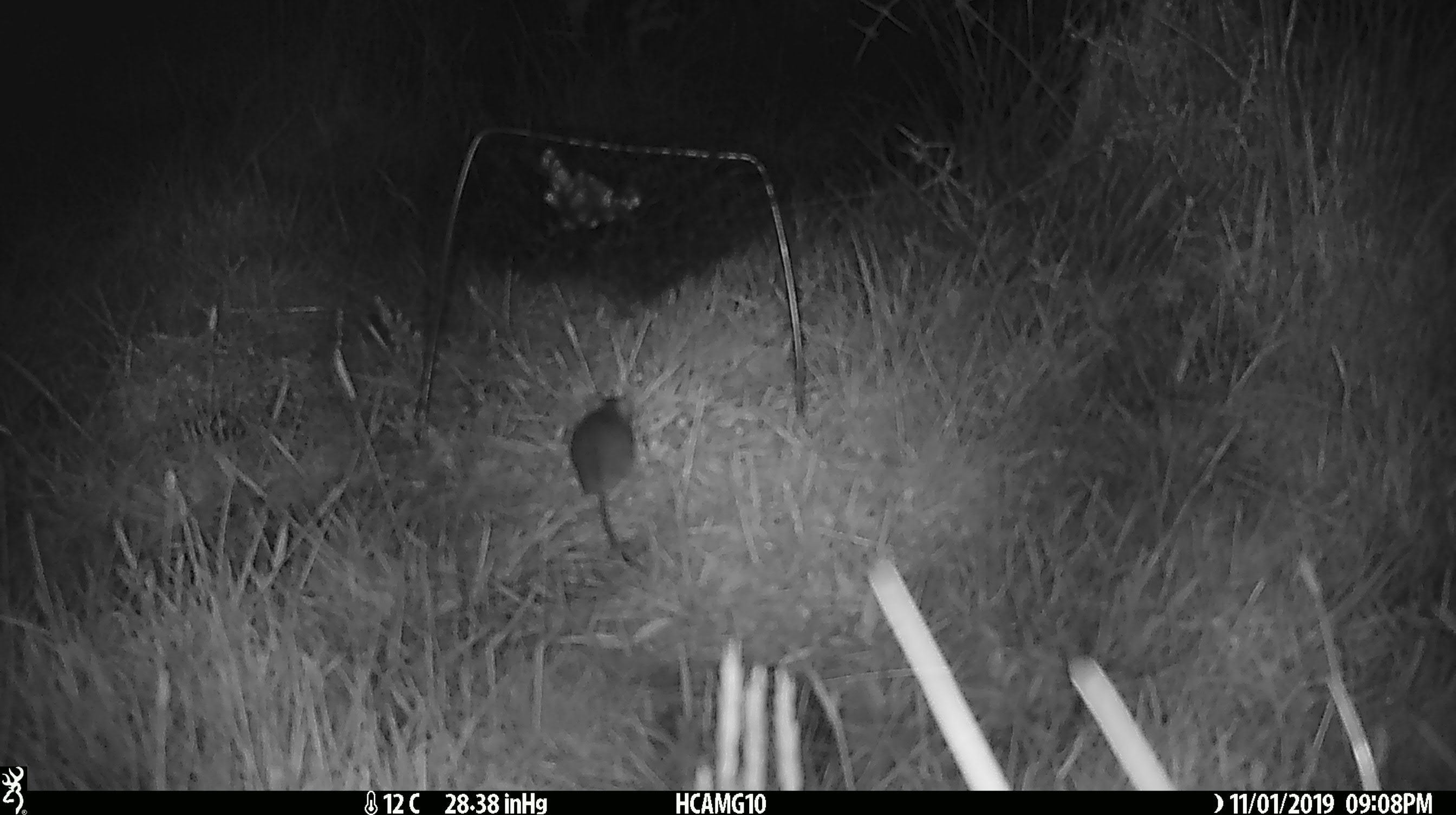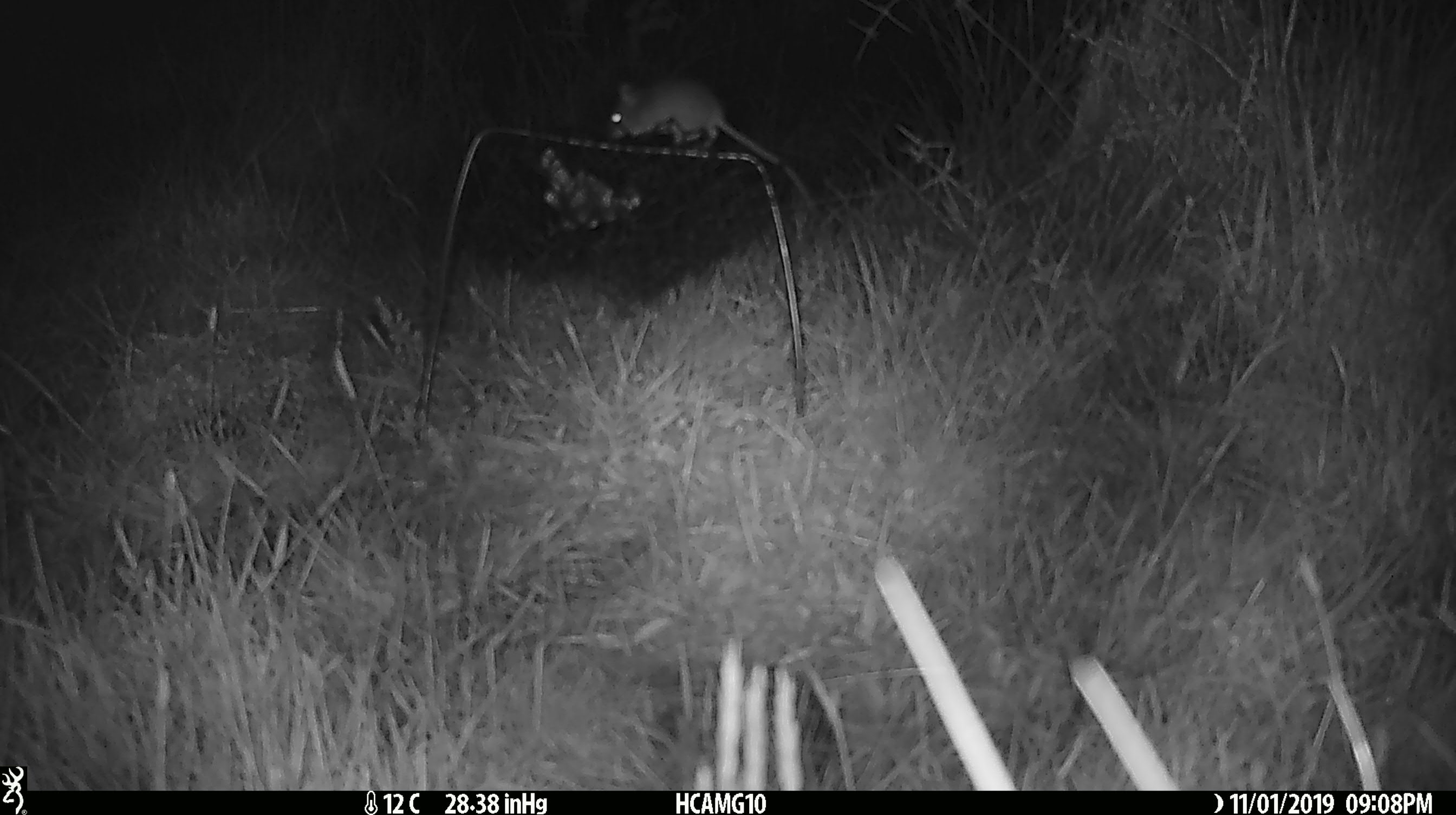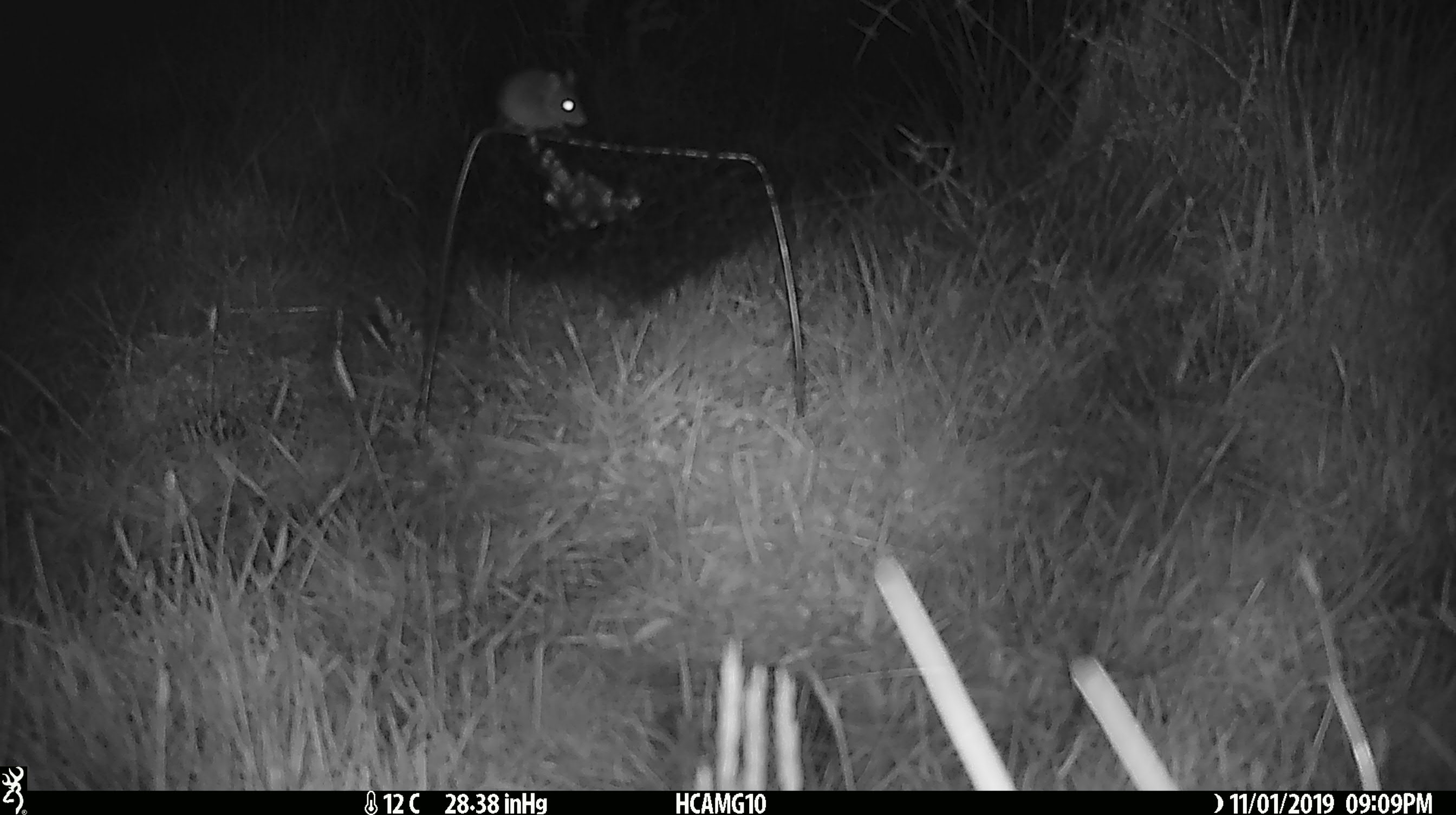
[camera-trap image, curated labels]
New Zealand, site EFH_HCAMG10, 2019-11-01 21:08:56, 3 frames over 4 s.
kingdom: Animalia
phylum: Chordata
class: Mammalia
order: Rodentia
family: Muridae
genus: Mus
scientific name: Mus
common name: mouse